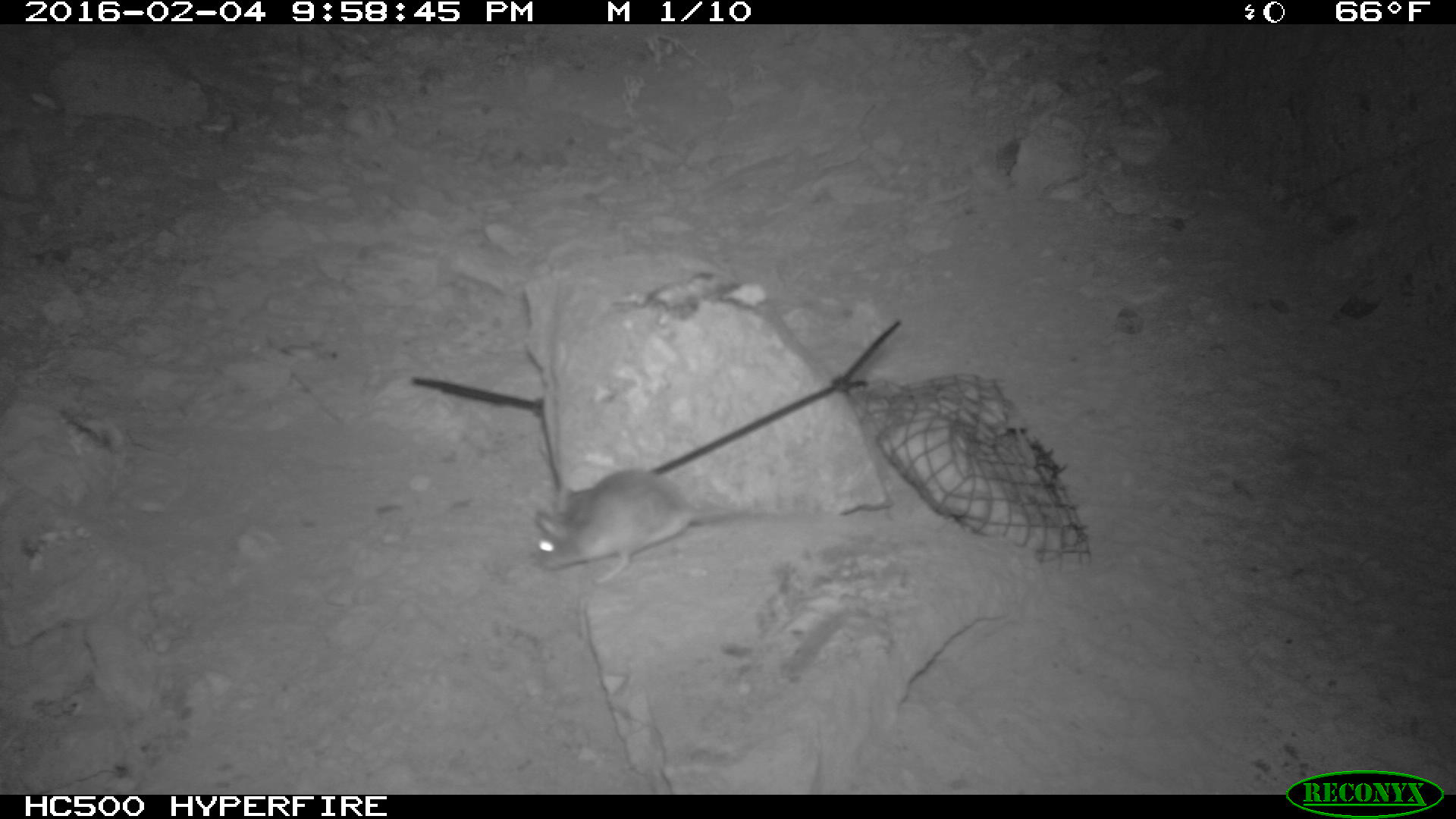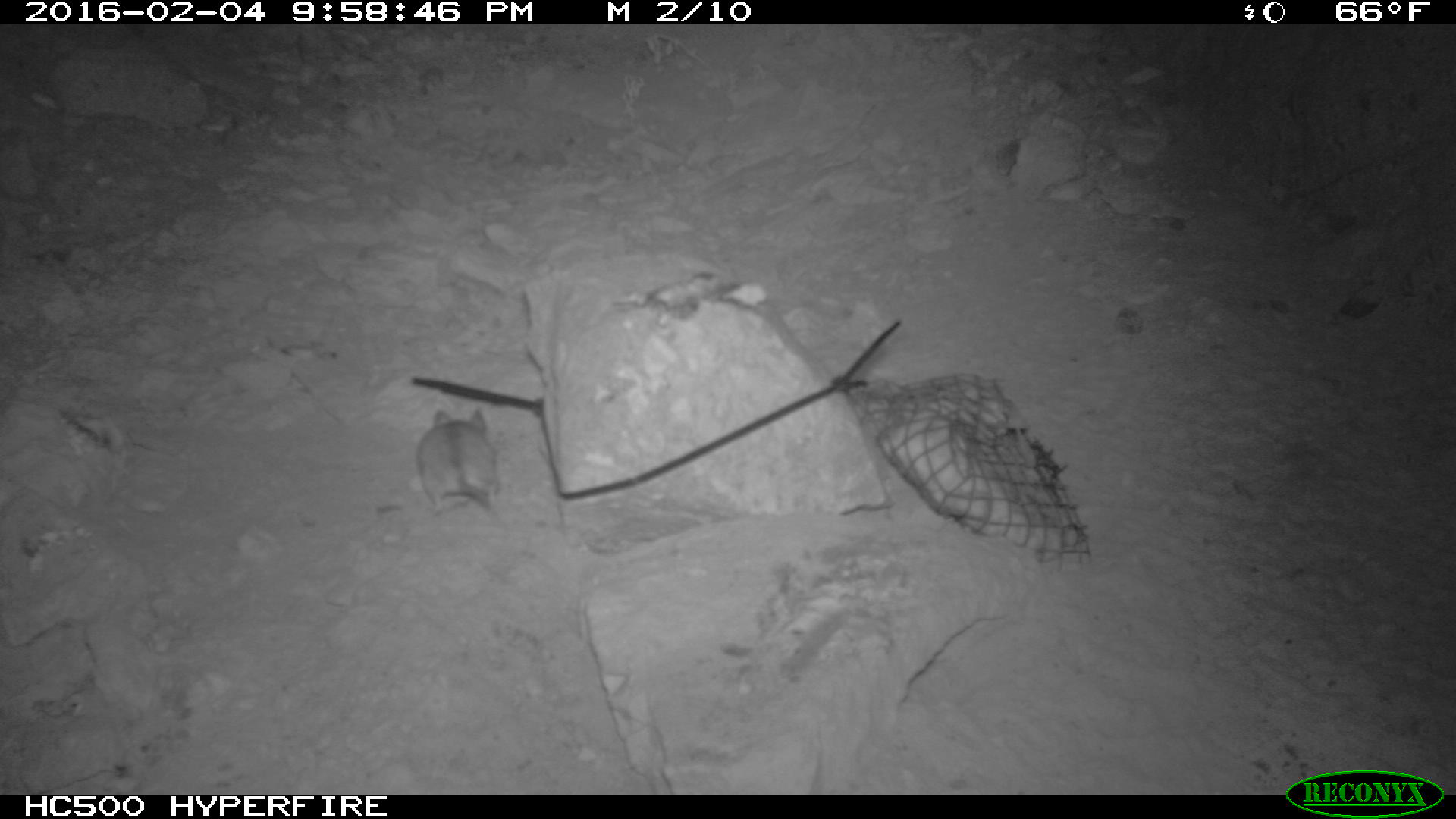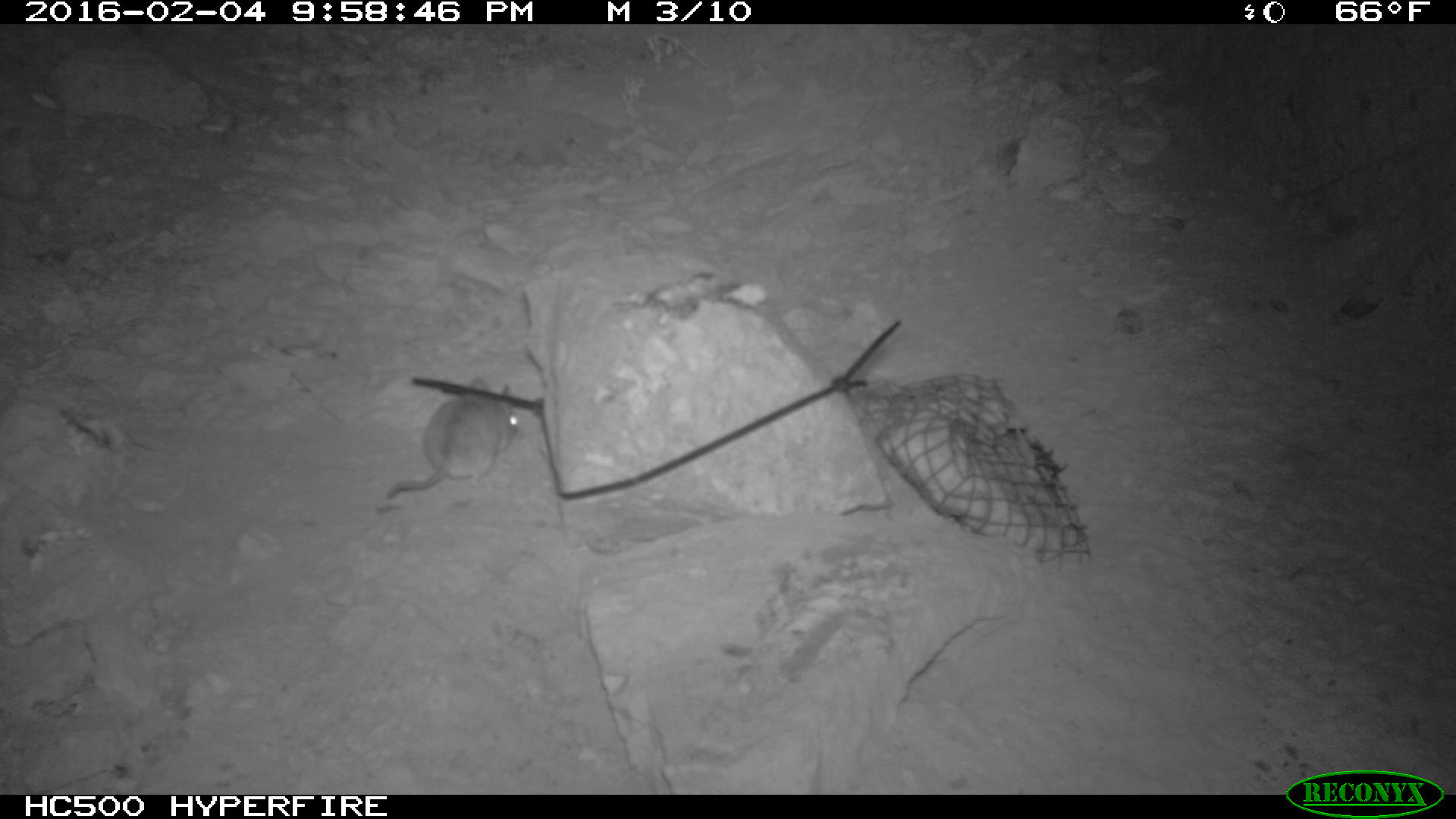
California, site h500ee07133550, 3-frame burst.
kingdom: Animalia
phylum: Chordata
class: Mammalia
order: Rodentia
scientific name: Rodentia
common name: rodent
Rodent (Rodentia).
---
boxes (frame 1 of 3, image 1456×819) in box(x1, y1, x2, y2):
rodent: box(535, 465, 808, 584)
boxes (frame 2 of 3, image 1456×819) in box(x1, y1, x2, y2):
rodent: box(417, 406, 499, 516)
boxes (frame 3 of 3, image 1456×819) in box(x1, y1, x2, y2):
rodent: box(384, 375, 517, 500)